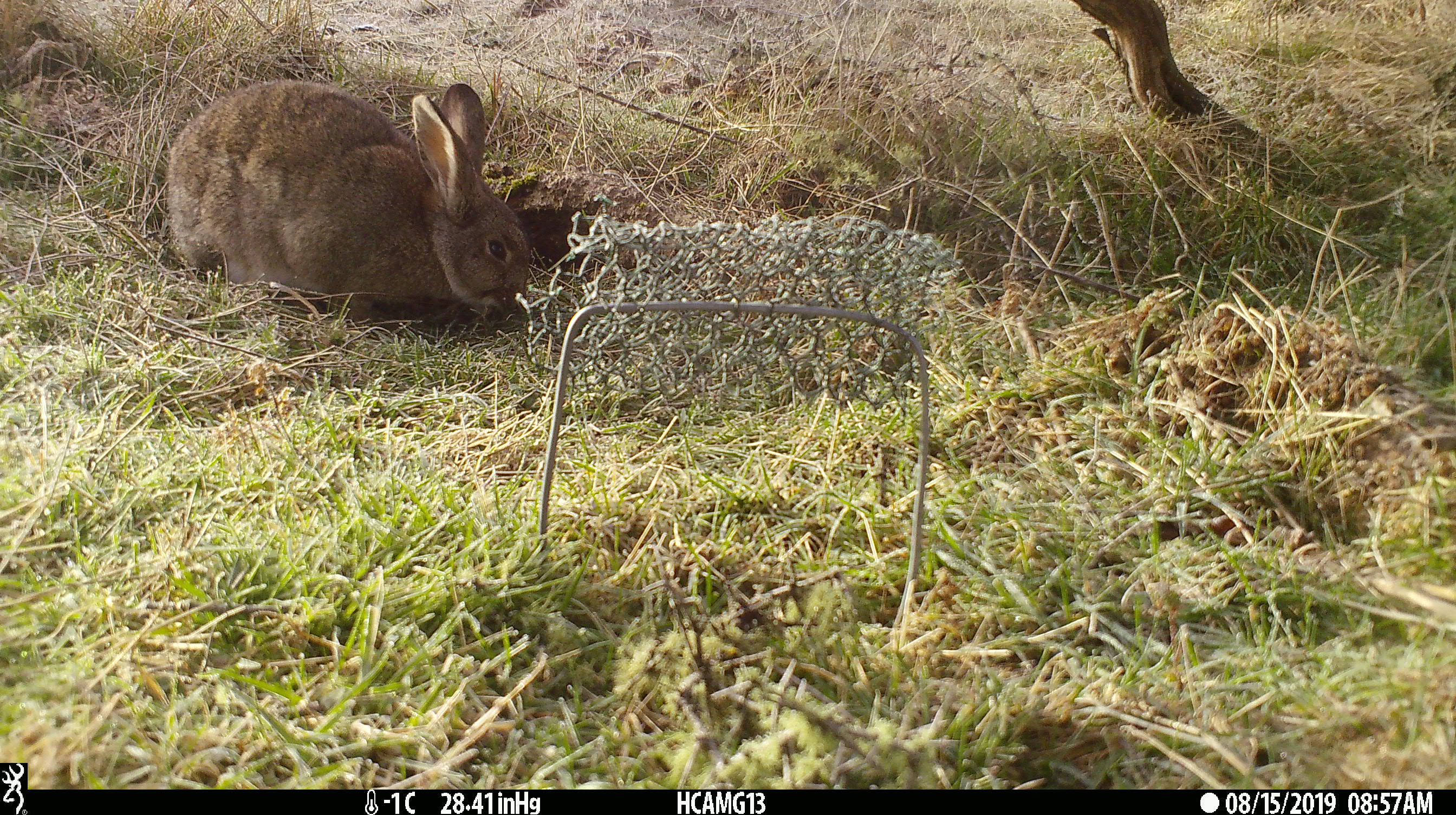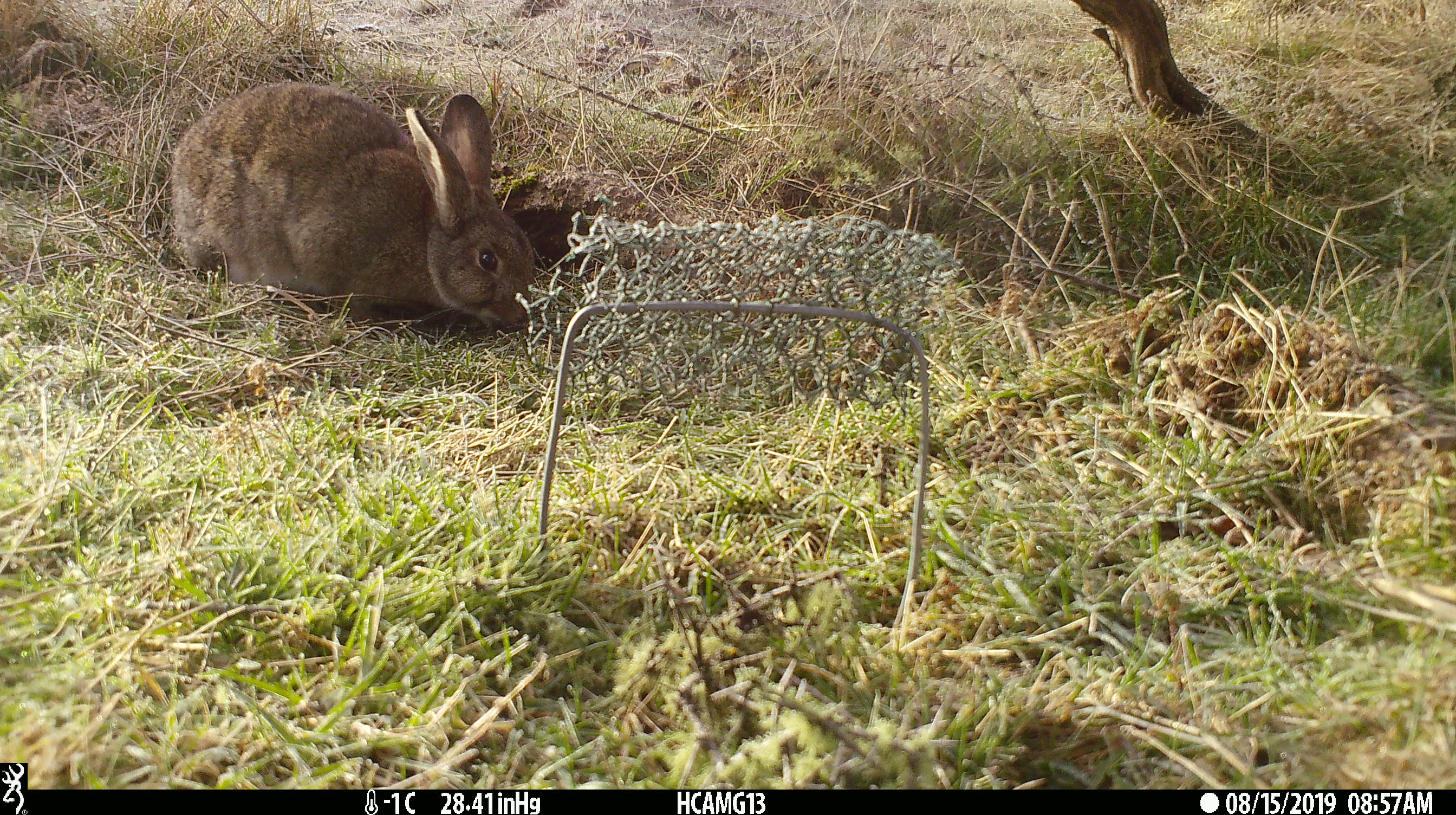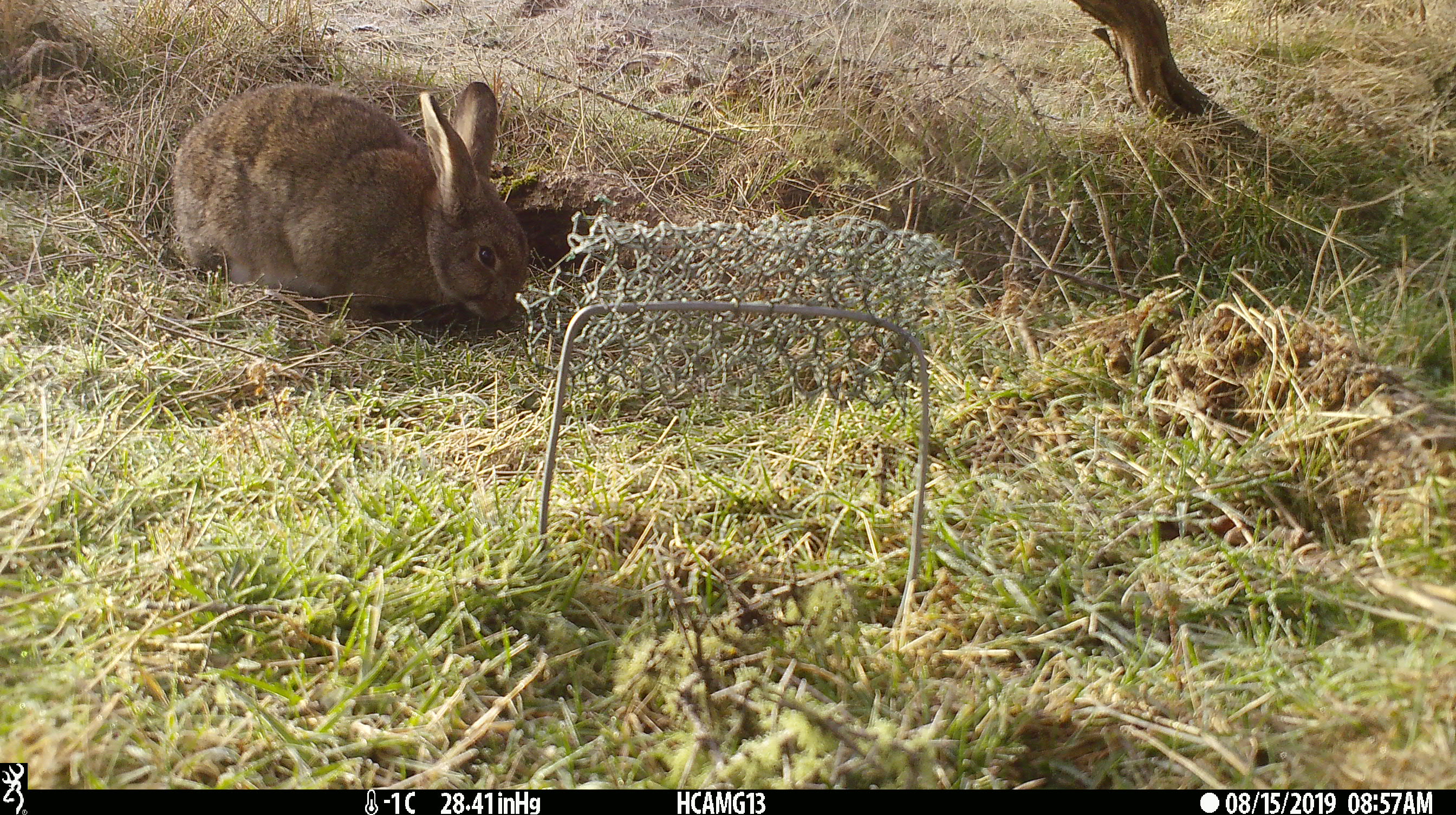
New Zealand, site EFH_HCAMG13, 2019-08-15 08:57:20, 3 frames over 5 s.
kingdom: Animalia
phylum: Chordata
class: Mammalia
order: Lagomorpha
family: Leporidae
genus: Oryctolagus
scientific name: Oryctolagus cuniculus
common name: european rabbit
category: rabbit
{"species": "rabbit (european rabbit) (Oryctolagus cuniculus)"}